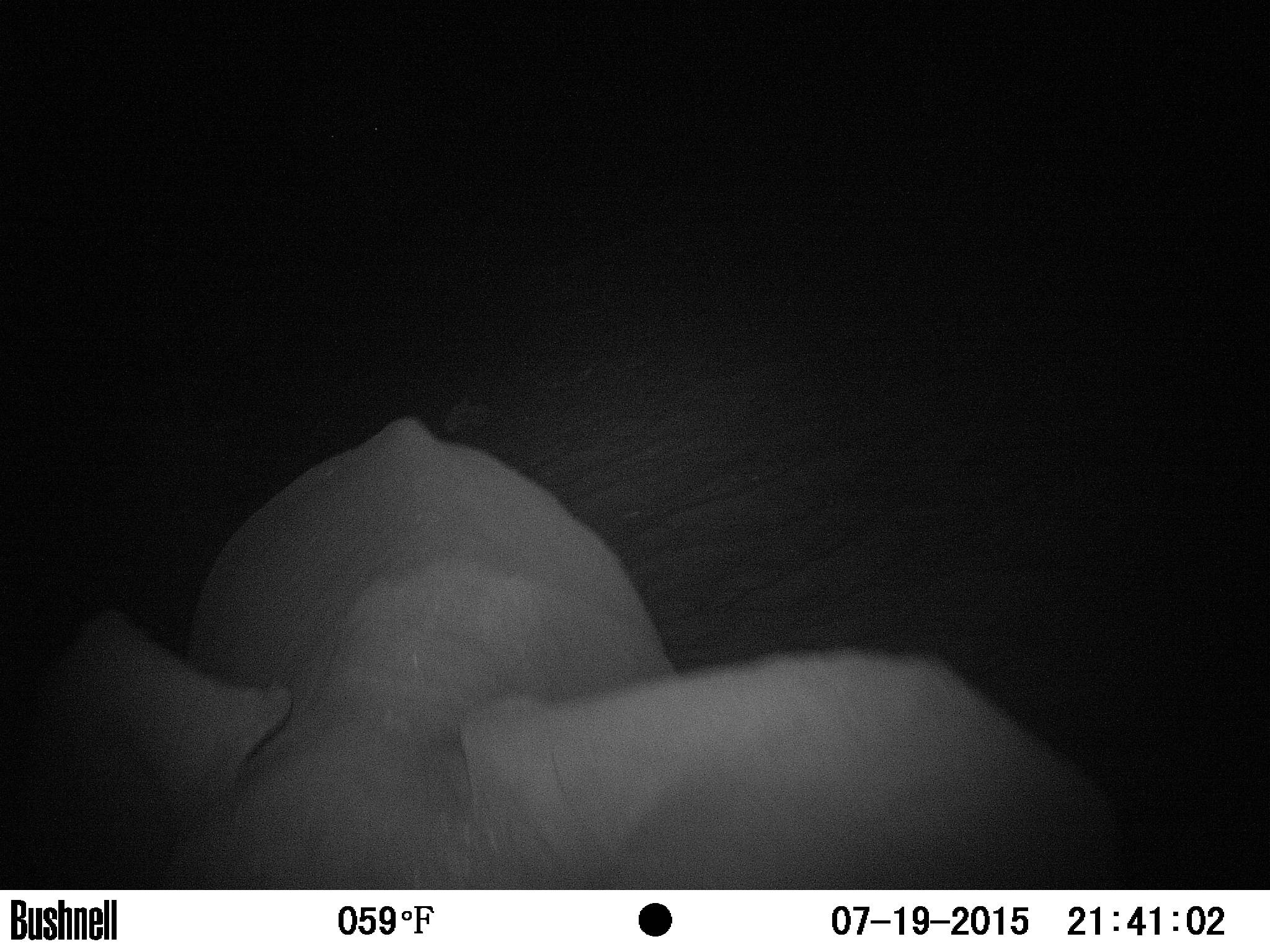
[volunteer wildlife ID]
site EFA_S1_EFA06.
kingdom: Animalia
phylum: Chordata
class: Mammalia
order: Proboscidea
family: Elephantidae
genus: Loxodonta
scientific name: Loxodonta africana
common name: african bush elephant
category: elephant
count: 1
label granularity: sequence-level